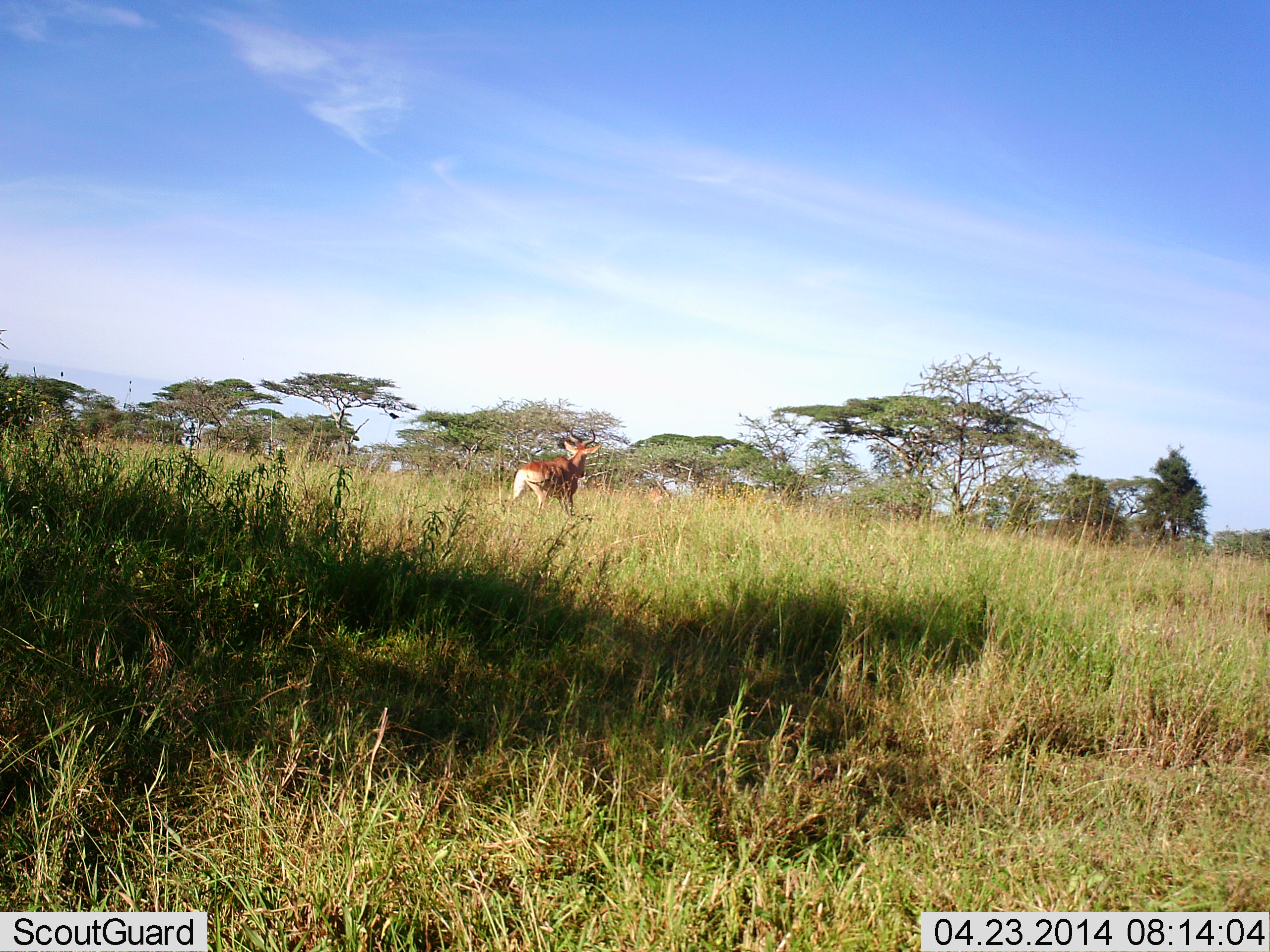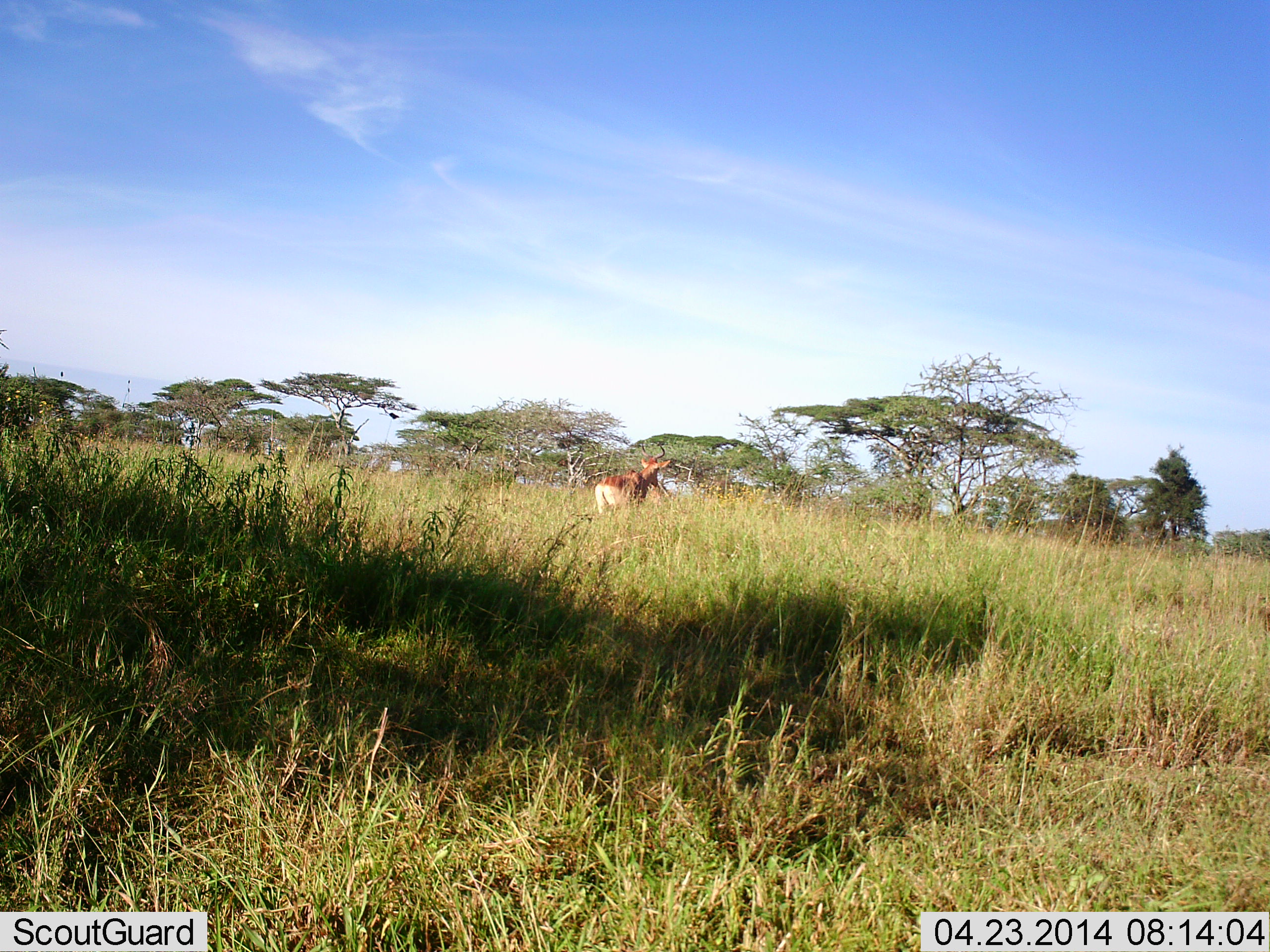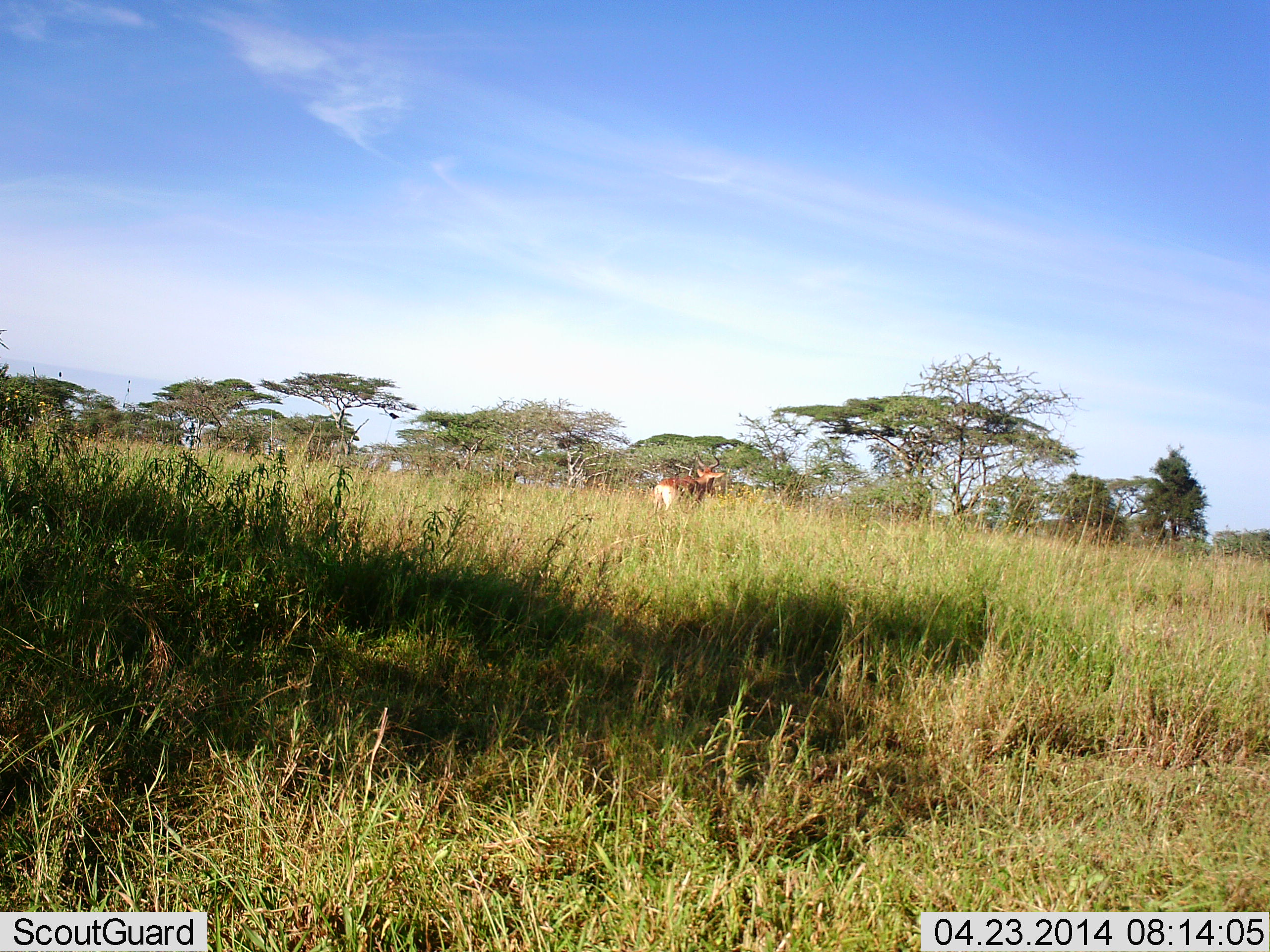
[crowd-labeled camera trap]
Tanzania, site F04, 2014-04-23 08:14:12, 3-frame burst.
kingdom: Animalia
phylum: Chordata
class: Mammalia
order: Artiodactyla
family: Bovidae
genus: Alcelaphus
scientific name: Alcelaphus buselaphus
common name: hartebeest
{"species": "hartebeest (Alcelaphus buselaphus)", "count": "1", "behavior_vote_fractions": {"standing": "0%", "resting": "0%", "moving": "100%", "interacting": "0%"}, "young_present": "0%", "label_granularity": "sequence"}